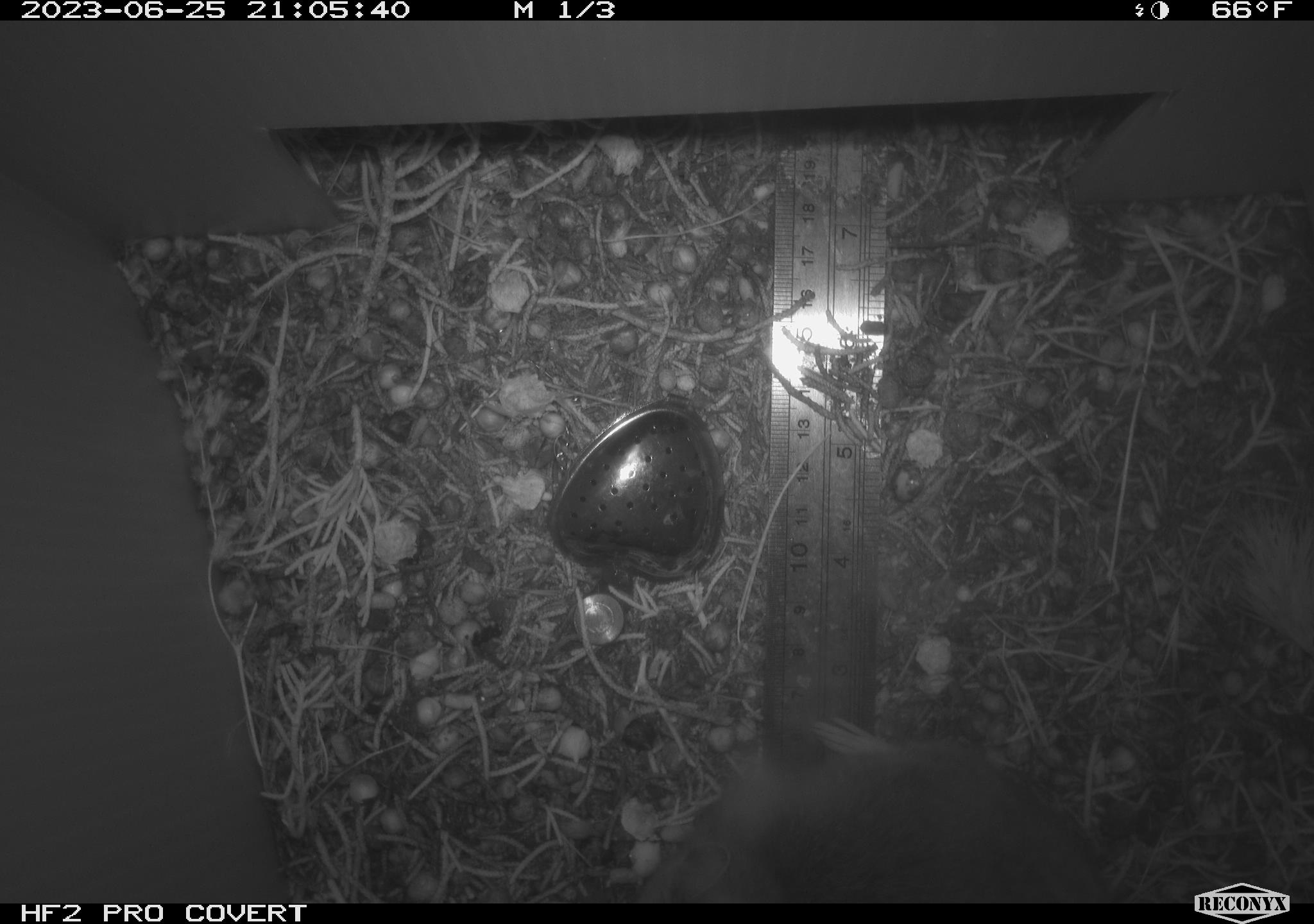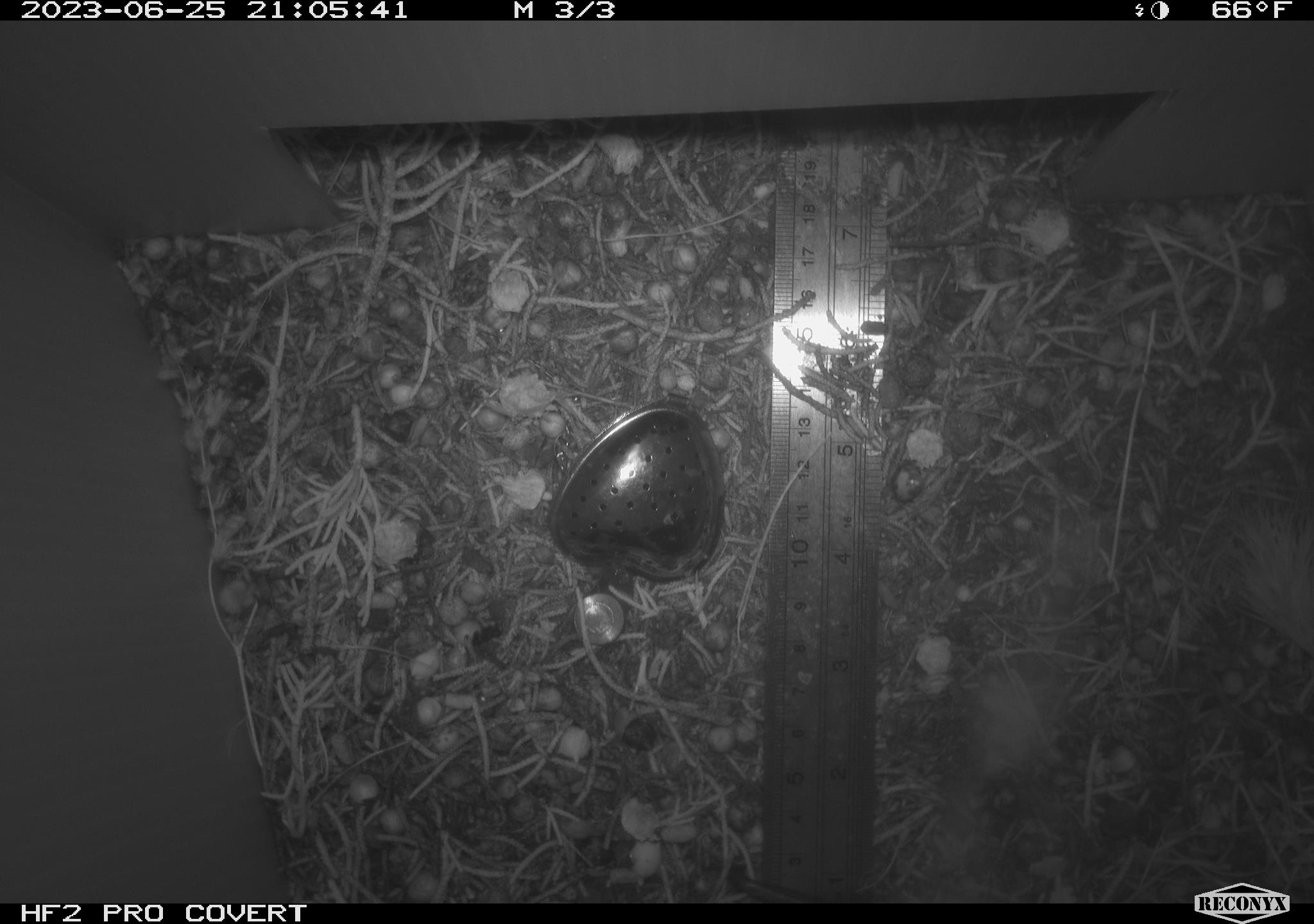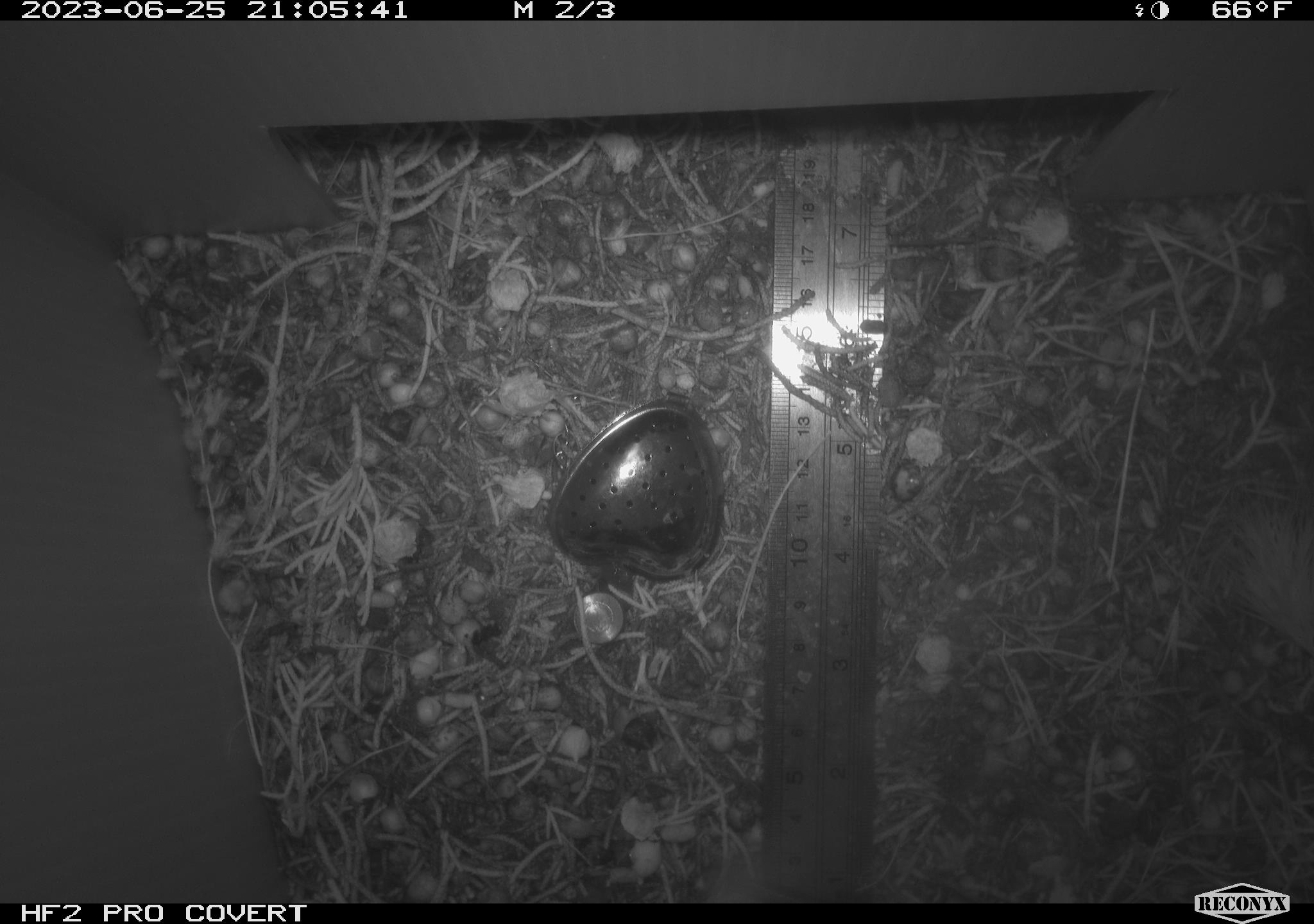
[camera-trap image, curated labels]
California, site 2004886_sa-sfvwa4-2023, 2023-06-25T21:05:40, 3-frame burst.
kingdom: Animalia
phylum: Chordata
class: Mammalia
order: Rodentia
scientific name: Rodentia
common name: mouse species